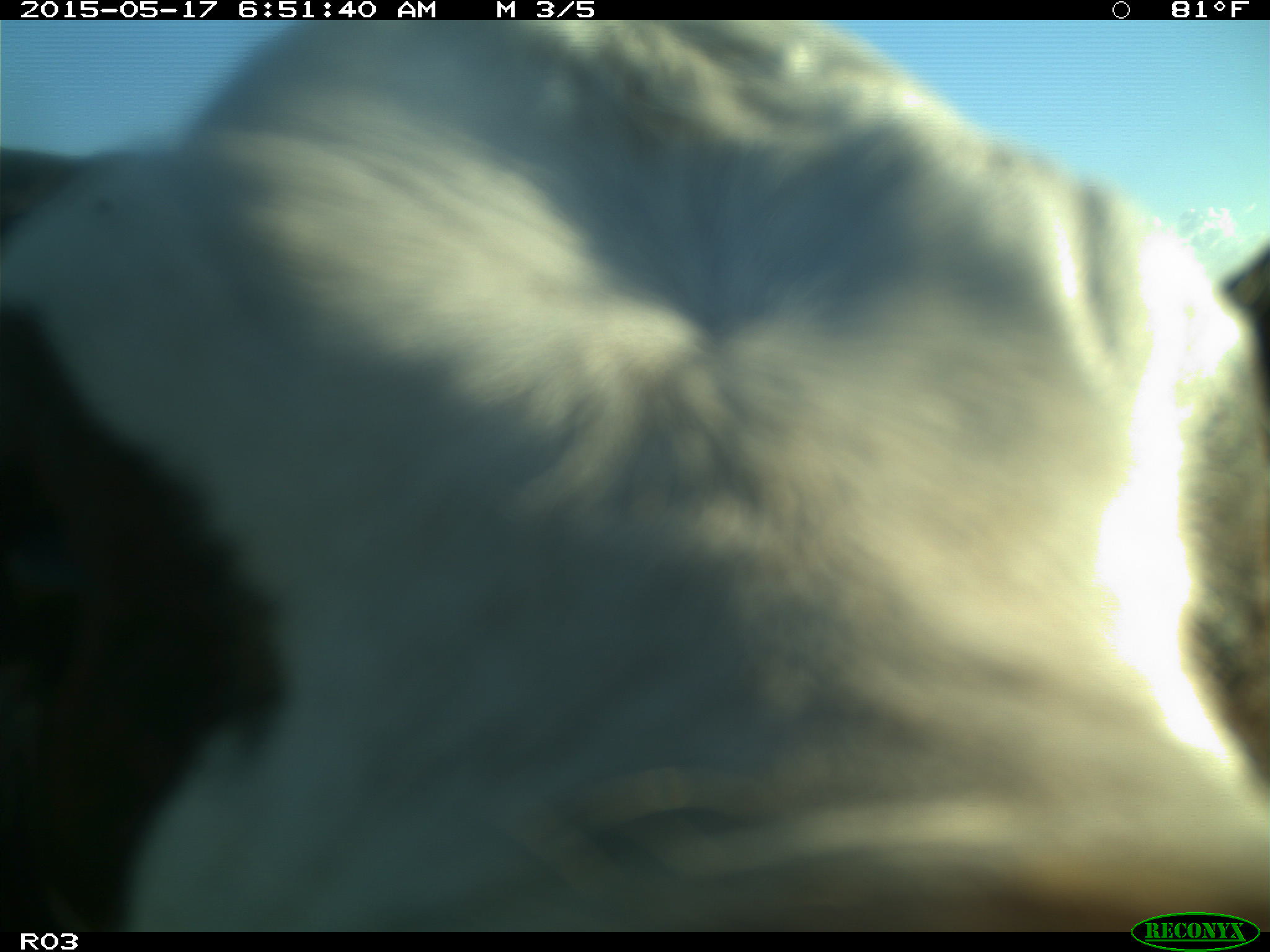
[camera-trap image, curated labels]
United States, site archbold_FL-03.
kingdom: Animalia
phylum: Chordata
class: Mammalia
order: Artiodactyla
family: Bovidae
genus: Bos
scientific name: Bos taurus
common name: domestic cow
Bos taurus (domestic cow).